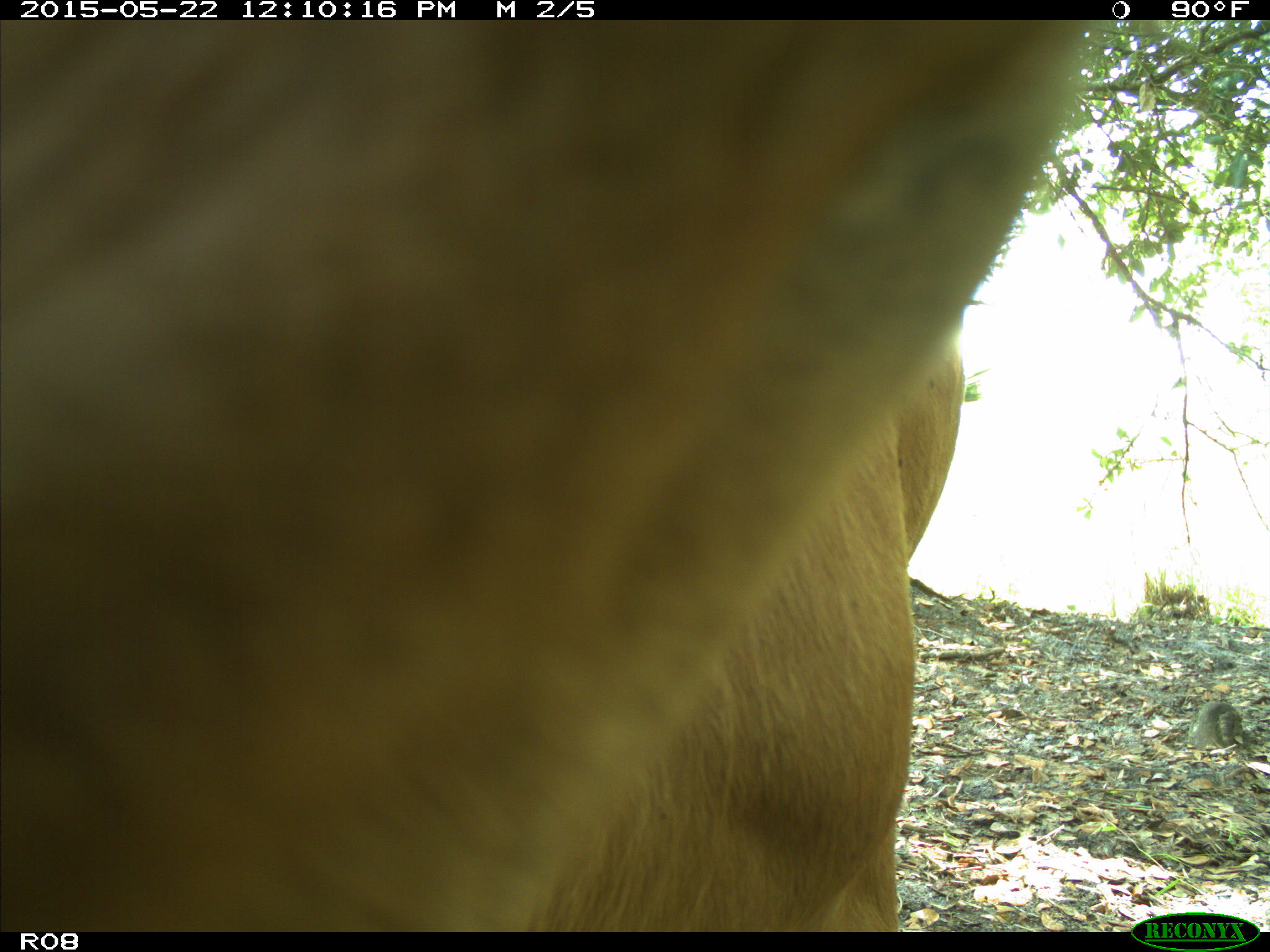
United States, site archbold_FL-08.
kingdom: Animalia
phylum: Chordata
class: Mammalia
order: Artiodactyla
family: Bovidae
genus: Bos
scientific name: Bos taurus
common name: domestic cow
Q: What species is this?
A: Bos taurus (domestic cow).